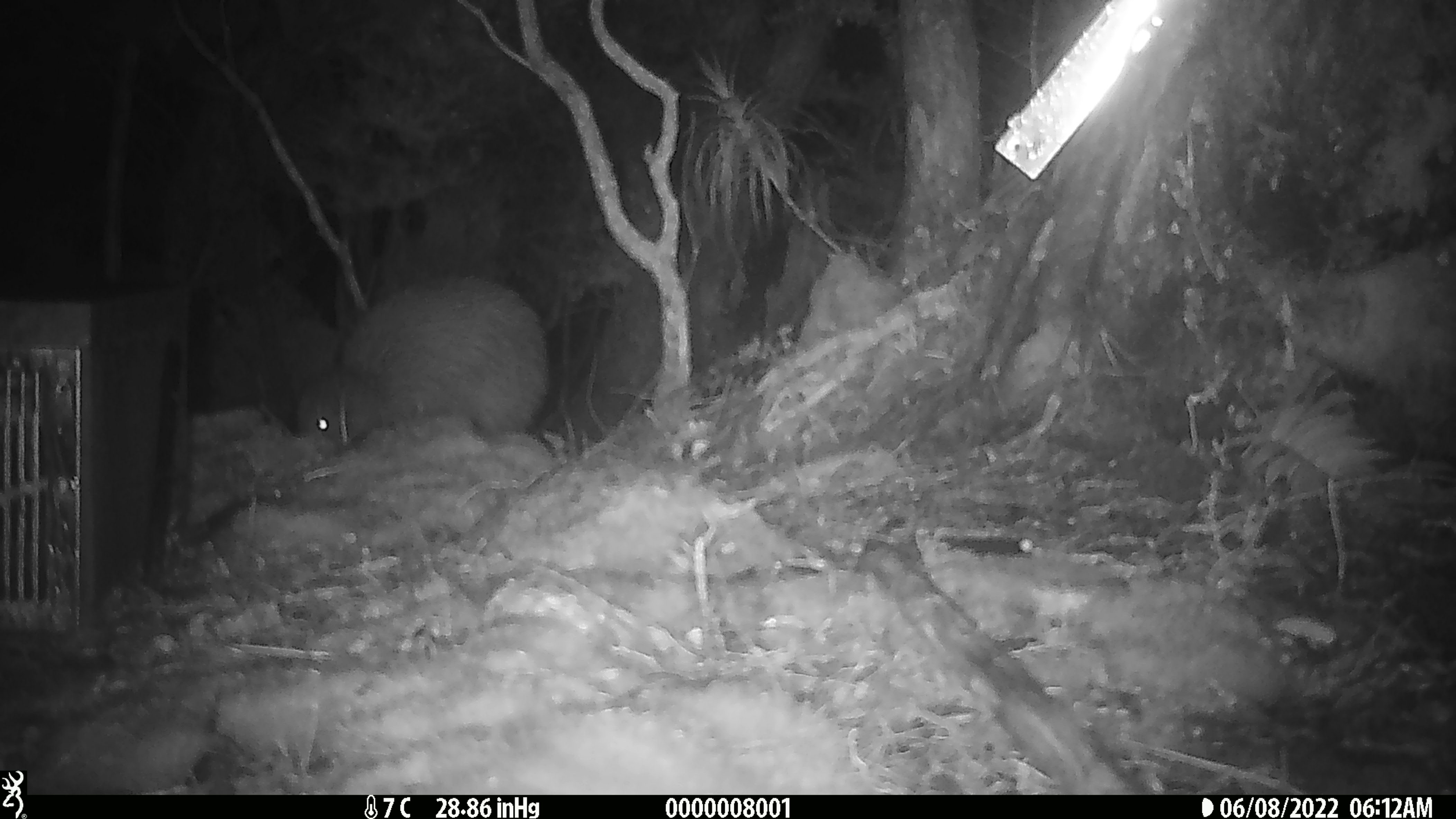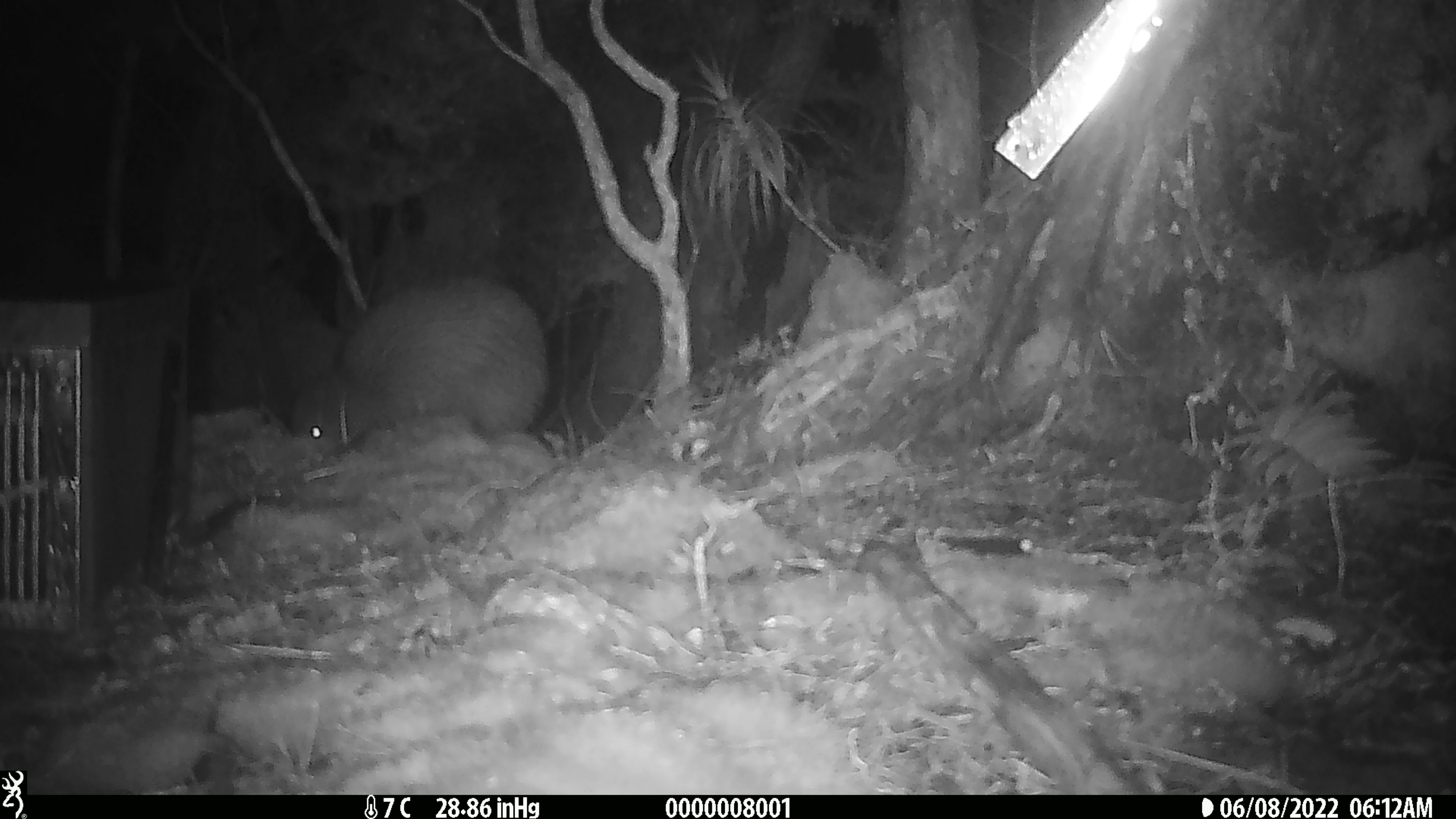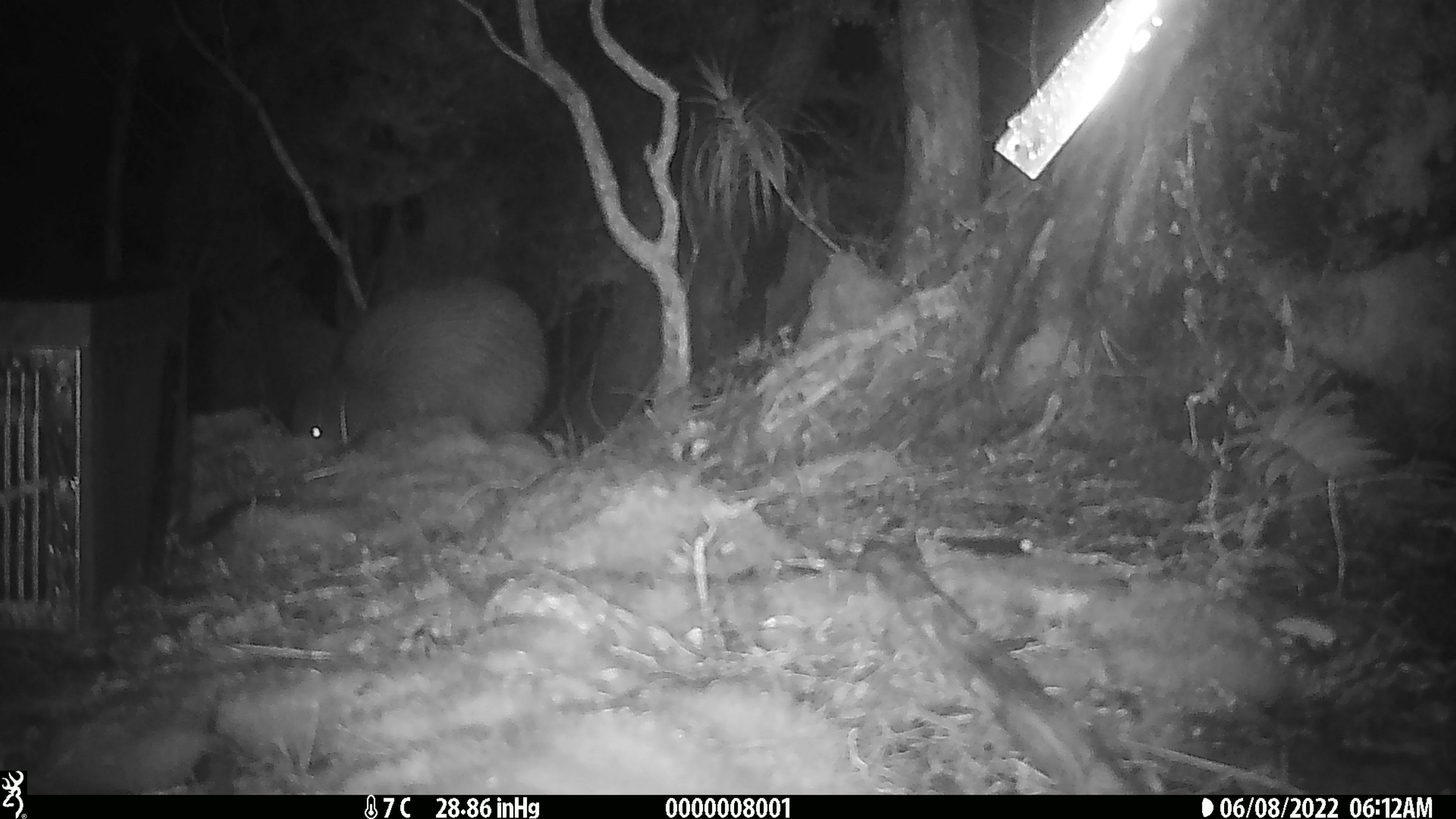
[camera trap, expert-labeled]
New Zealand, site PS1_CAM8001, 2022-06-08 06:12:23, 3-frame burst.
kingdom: Animalia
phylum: Chordata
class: Aves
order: Apterygiformes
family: Apterygidae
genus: Apteryx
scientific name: Apteryx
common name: kiwi